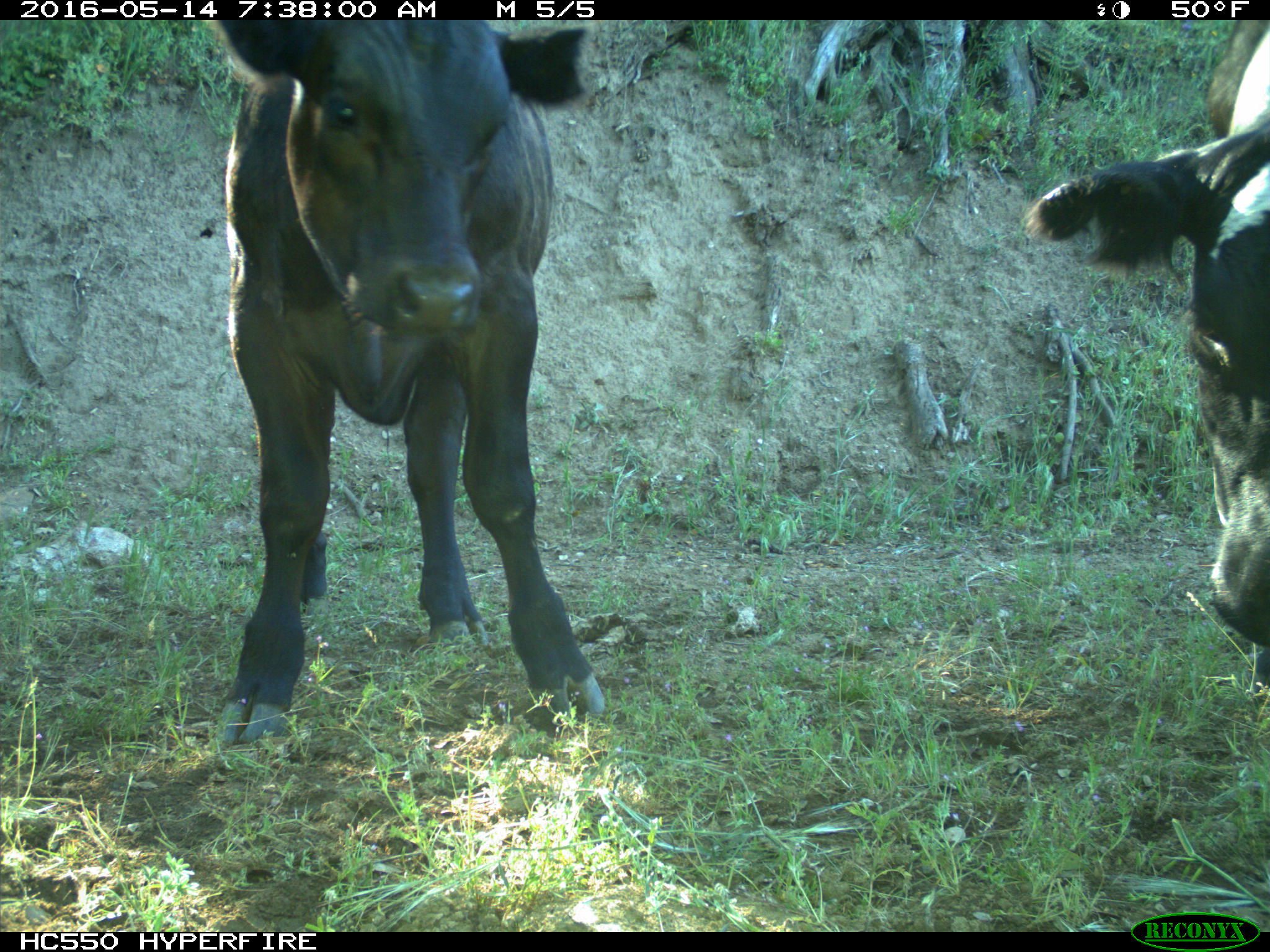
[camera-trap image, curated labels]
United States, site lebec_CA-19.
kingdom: Animalia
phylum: Chordata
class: Mammalia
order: Artiodactyla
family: Bovidae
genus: Bos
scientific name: Bos taurus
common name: domestic cow